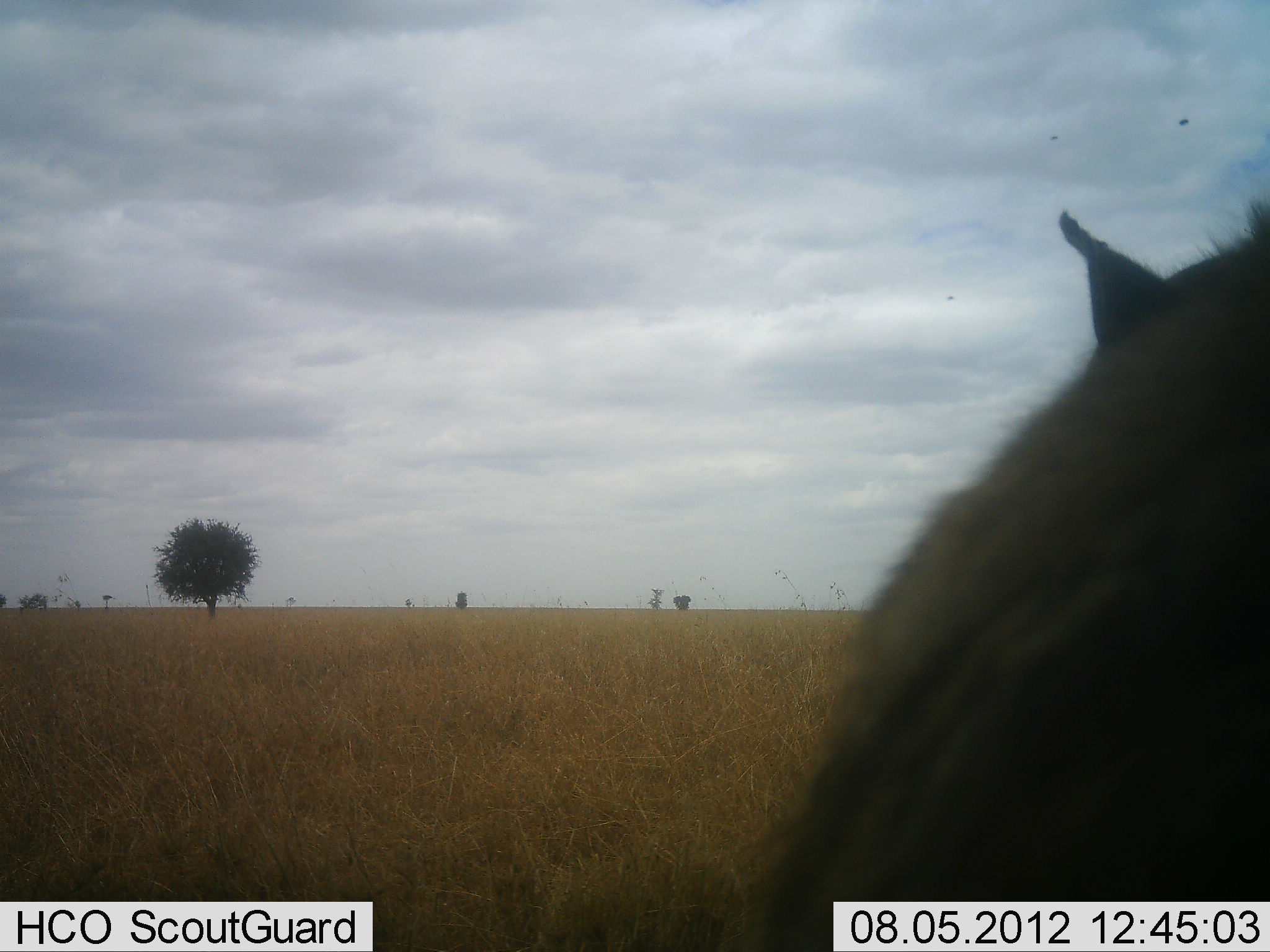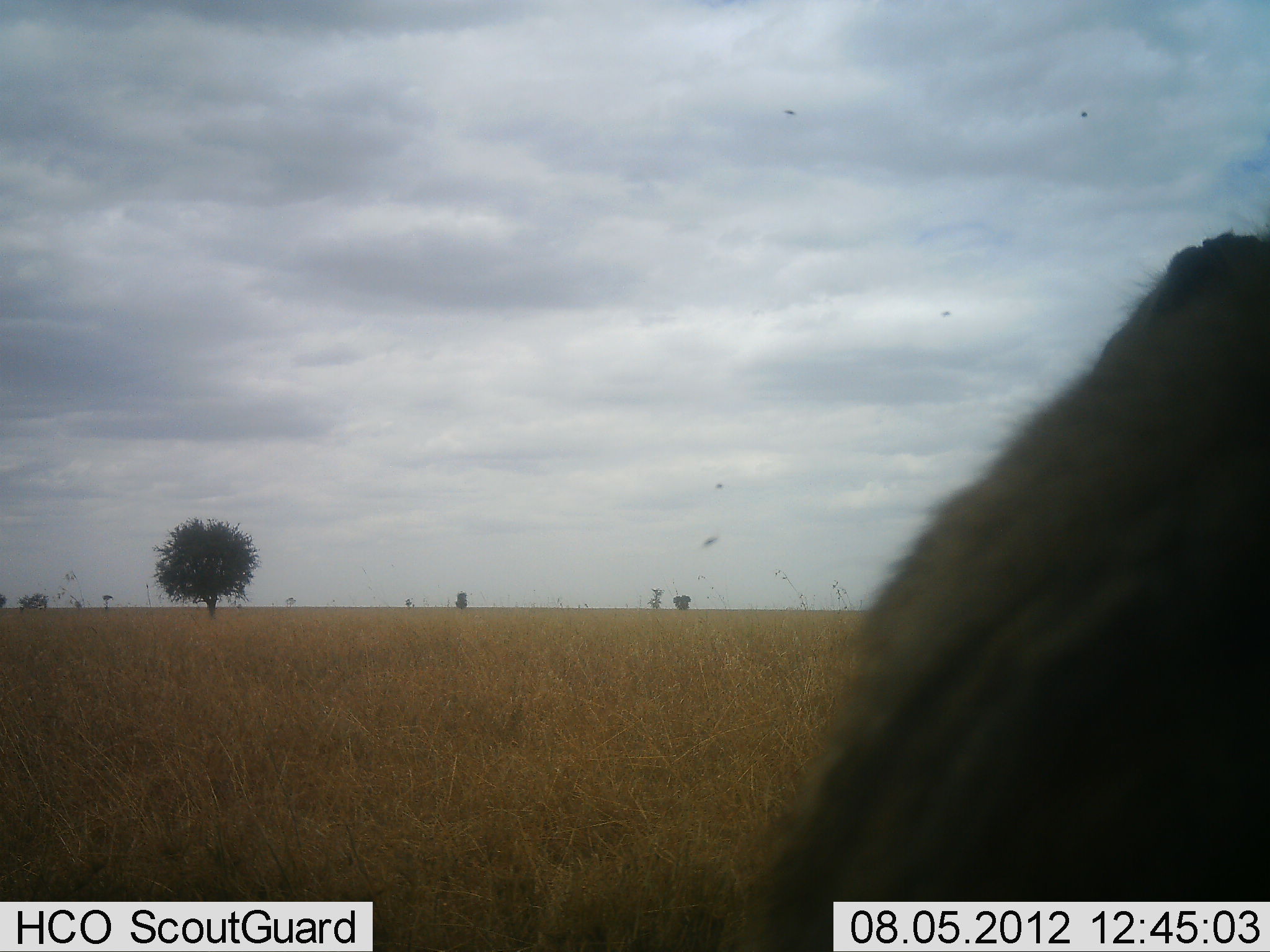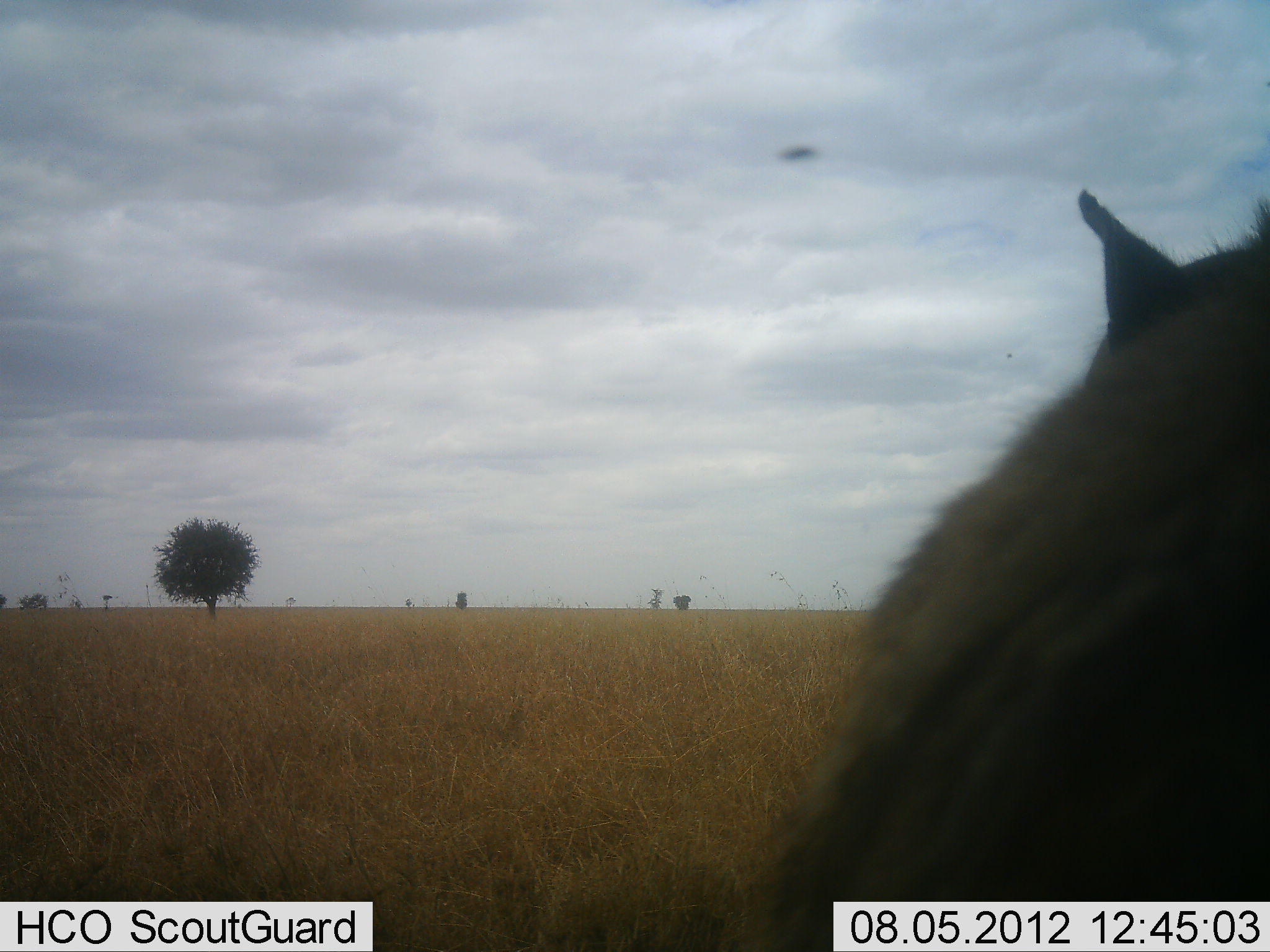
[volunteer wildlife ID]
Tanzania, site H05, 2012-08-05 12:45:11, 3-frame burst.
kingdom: Animalia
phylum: Chordata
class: Mammalia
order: Carnivora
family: Hyaenidae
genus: Hyaena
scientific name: Hyaena hyaena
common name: striped hyena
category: hyenastriped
Hyenastriped (striped hyena) (Hyaena hyaena), count 1. Behavior (volunteer vote fractions): standing 100%, resting 0%, moving 0%, interacting 0%. Young present (vote fraction): 0%. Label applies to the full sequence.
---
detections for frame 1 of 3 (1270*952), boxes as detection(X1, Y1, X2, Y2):
animal: detection(760, 198, 1270, 952)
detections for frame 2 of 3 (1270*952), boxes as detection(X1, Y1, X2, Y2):
animal: detection(761, 228, 1270, 952)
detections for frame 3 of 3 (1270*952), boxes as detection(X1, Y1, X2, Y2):
animal: detection(758, 187, 1270, 952)